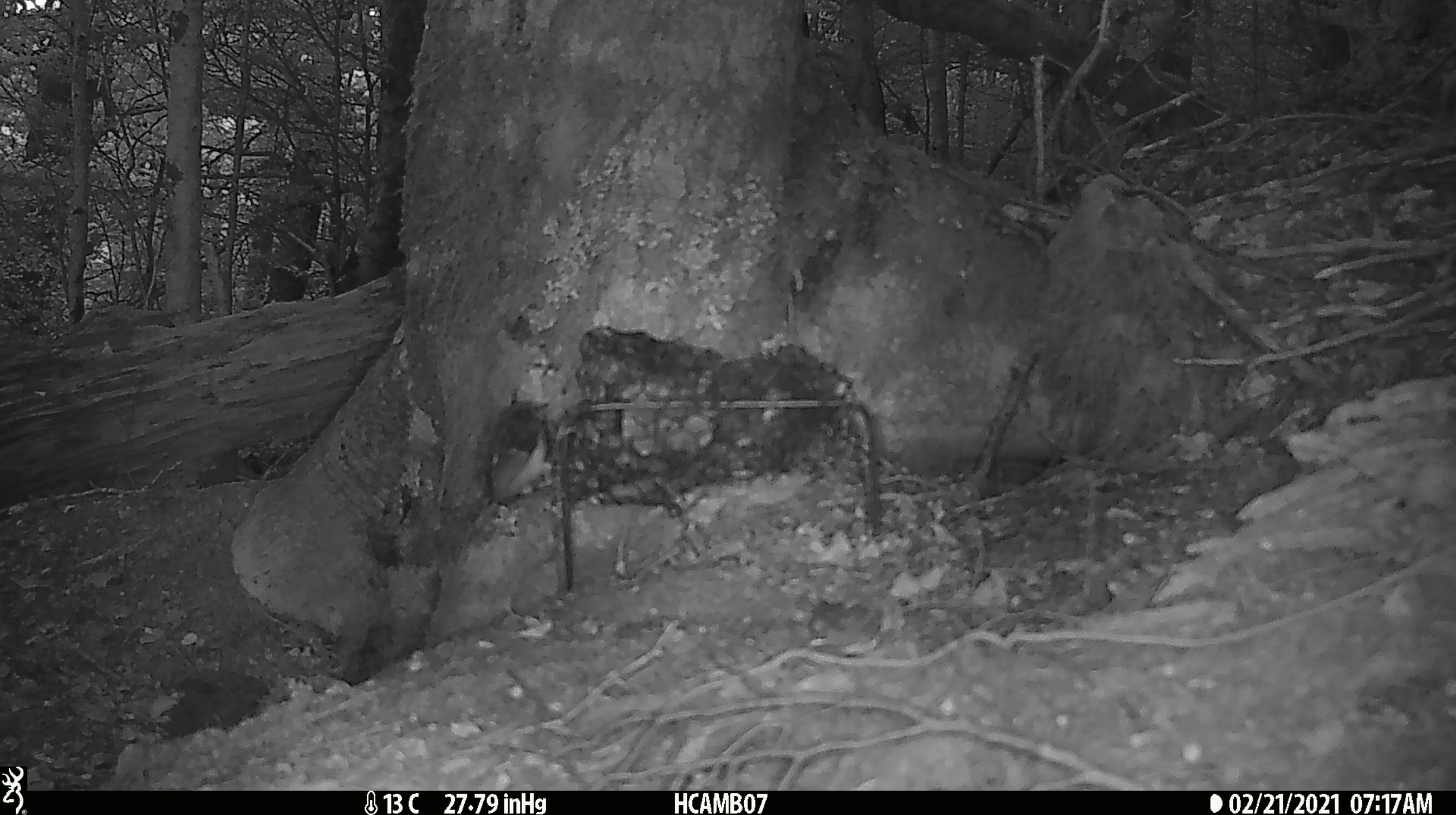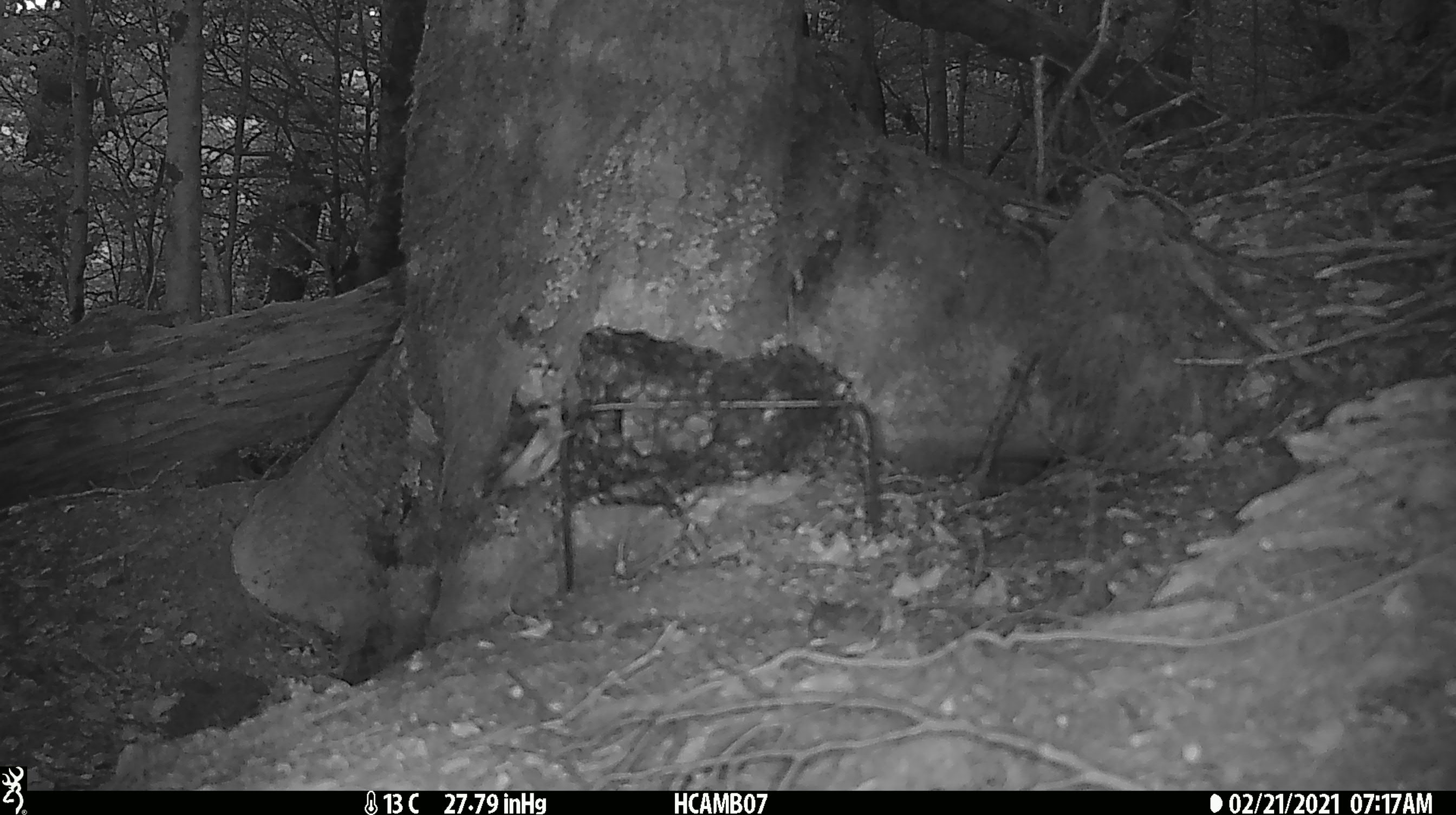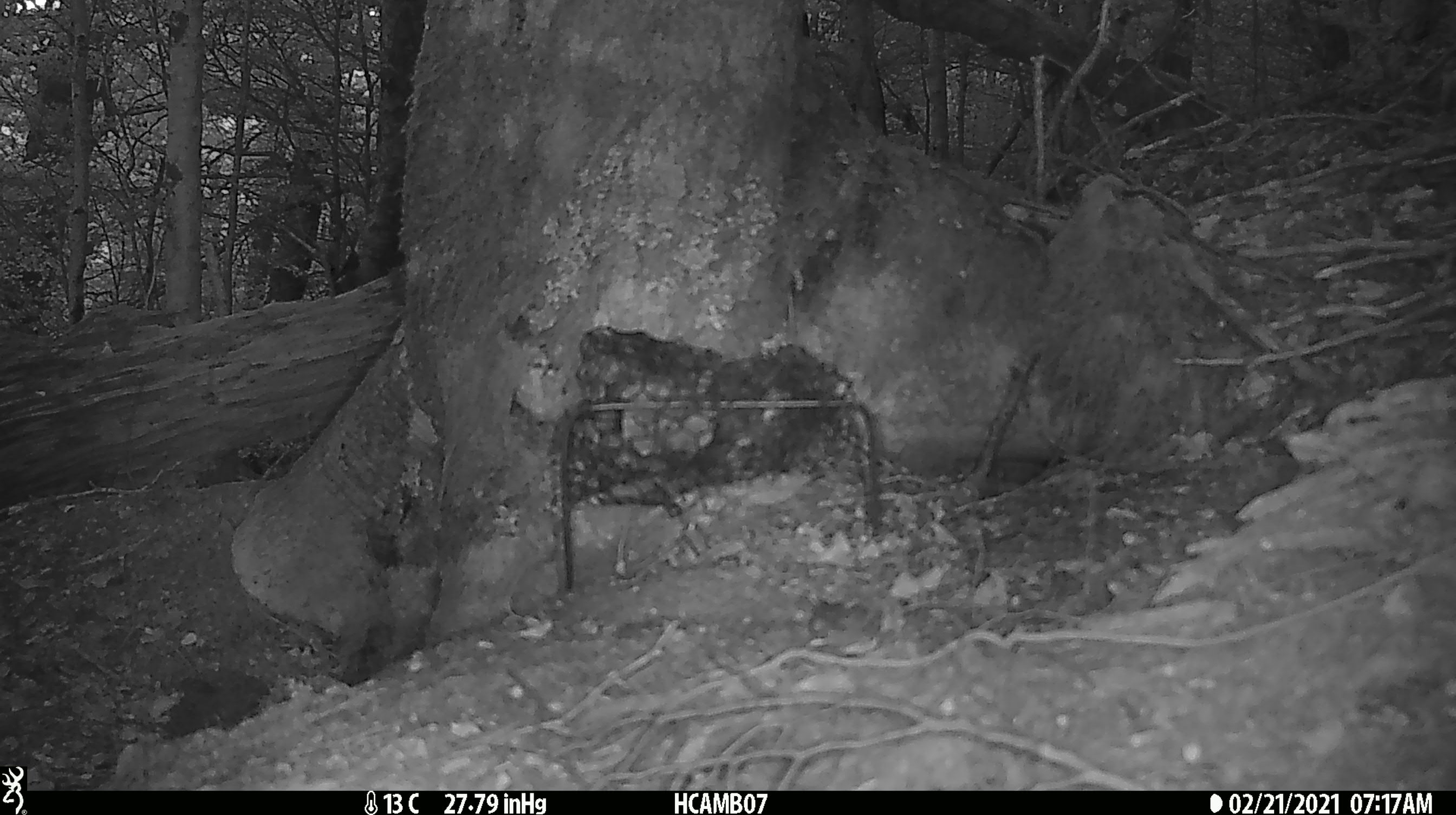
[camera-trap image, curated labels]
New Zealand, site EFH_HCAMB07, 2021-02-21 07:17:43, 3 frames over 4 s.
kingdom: Animalia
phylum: Chordata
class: Aves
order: Passeriformes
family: Acanthisittidae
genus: Acanthisitta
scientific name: Acanthisitta chloris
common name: rifleman